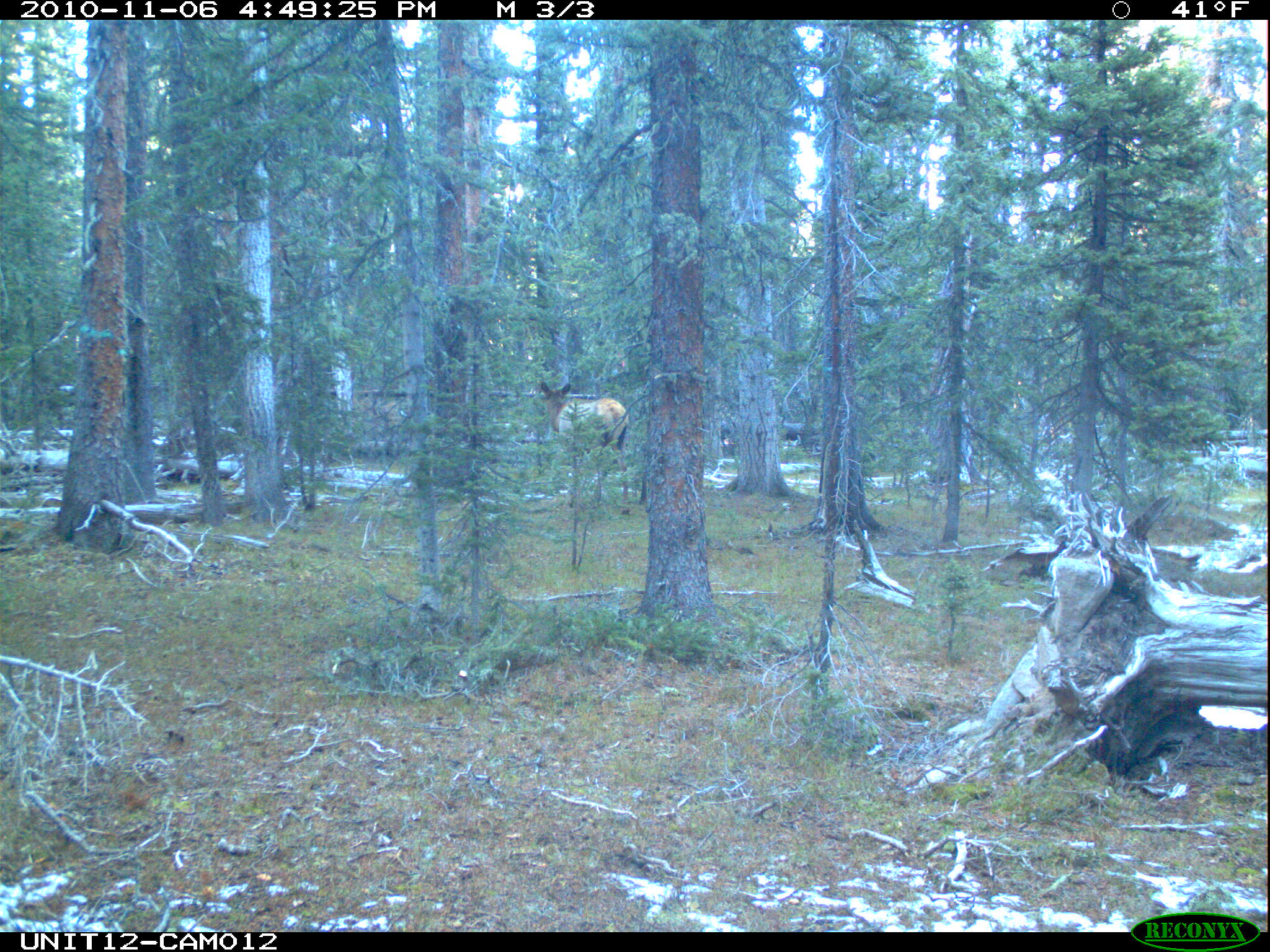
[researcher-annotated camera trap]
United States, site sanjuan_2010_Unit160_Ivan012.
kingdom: Animalia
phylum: Chordata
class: Mammalia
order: Artiodactyla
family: Cervidae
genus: Cervus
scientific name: Cervus elaphus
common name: red deer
Cervus elaphus (red deer).